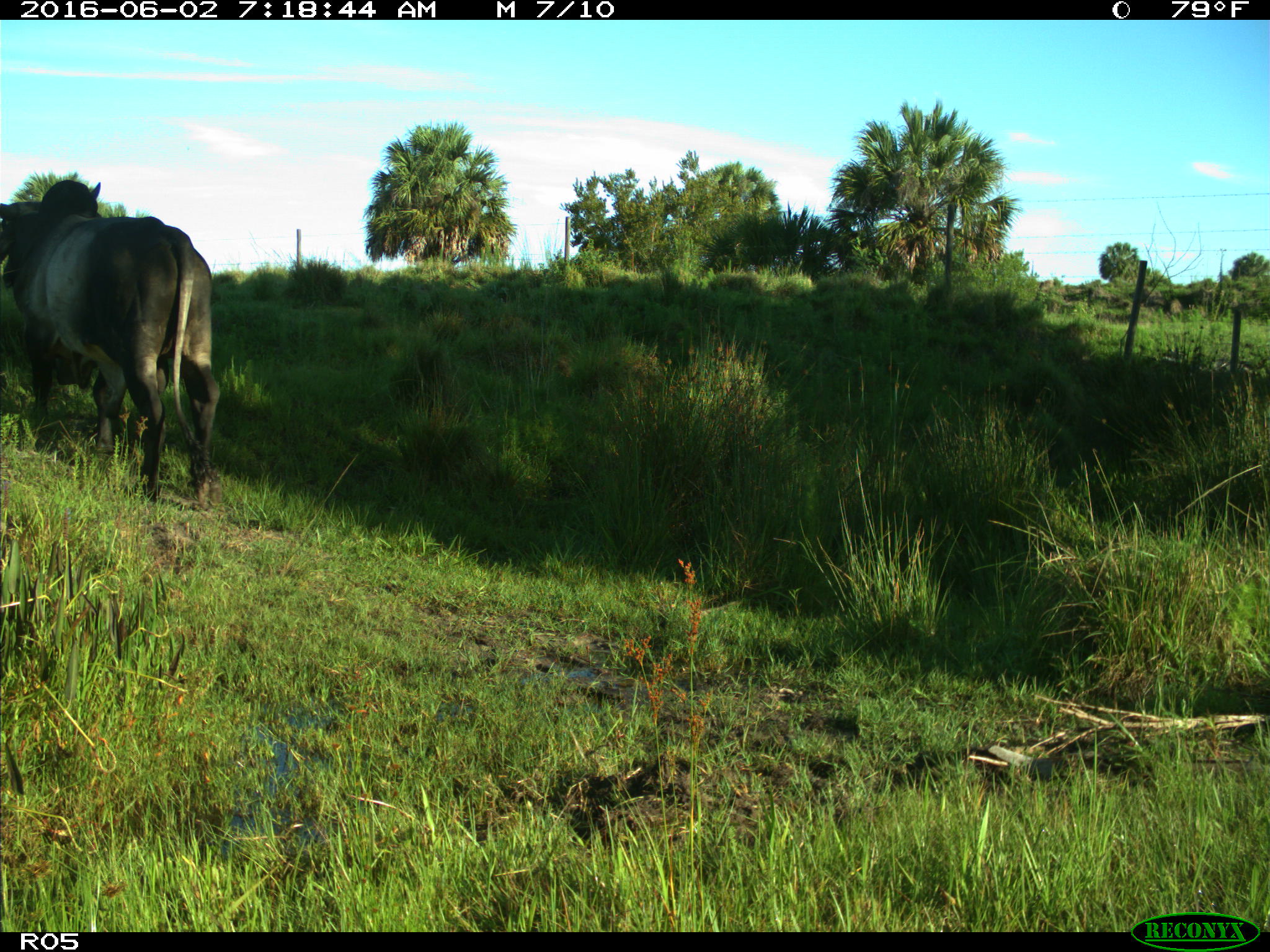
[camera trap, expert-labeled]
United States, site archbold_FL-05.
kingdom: Animalia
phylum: Chordata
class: Mammalia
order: Artiodactyla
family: Bovidae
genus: Bos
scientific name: Bos taurus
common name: domestic cow